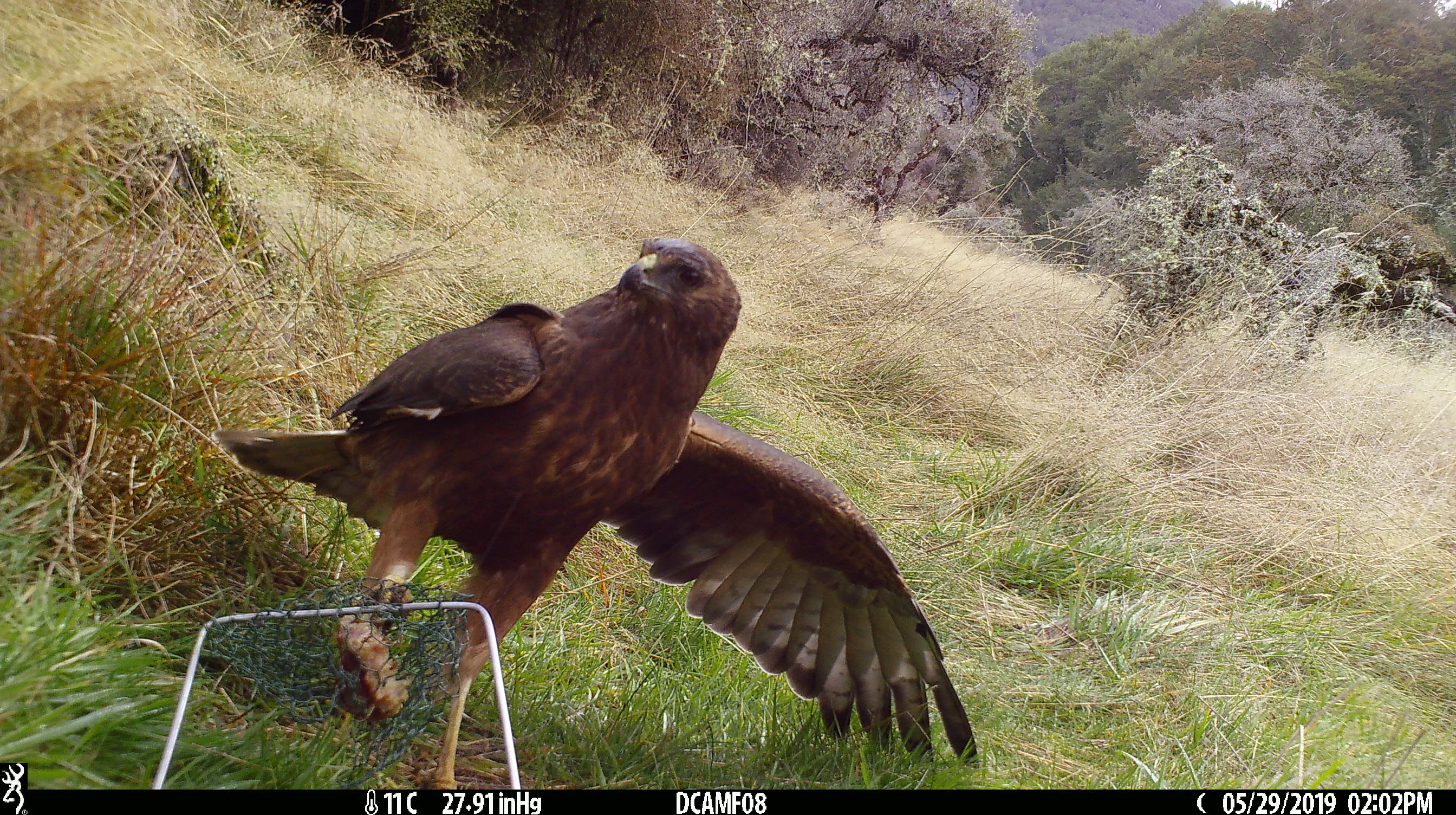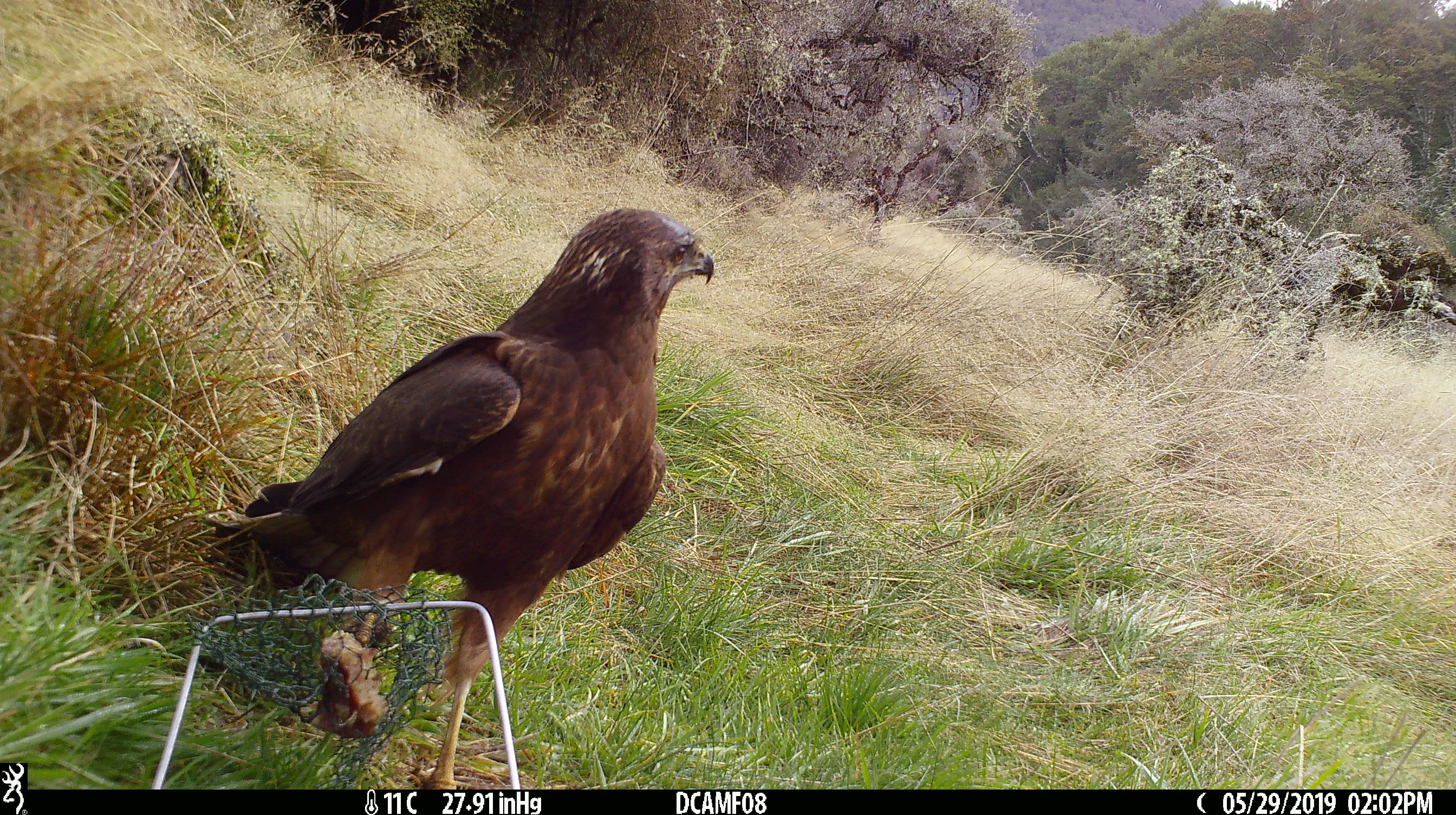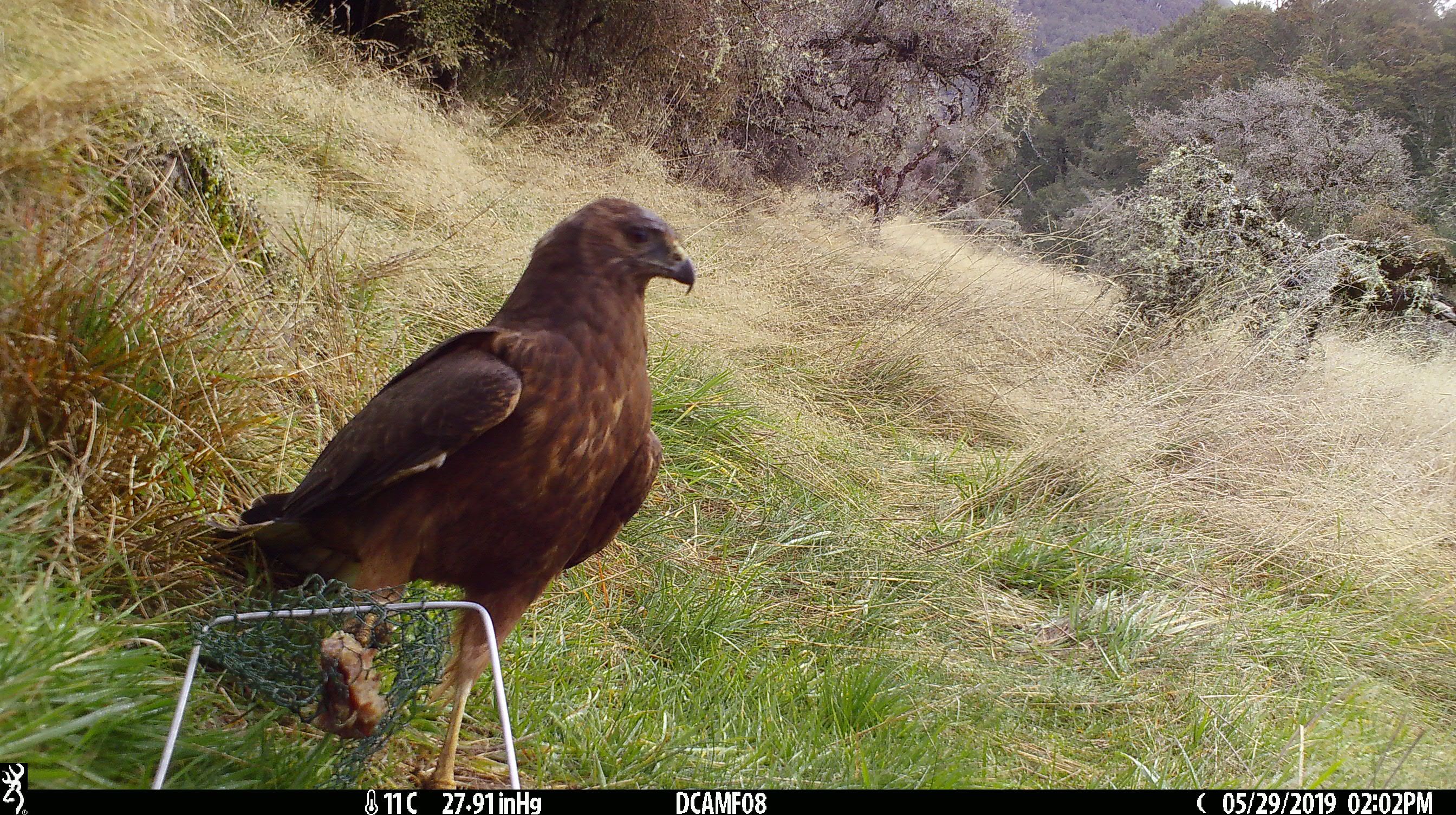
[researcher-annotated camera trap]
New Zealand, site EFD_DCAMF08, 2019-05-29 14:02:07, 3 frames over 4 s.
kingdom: Animalia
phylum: Chordata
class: Aves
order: Accipitriformes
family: Accipitridae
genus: Circus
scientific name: Circus approximans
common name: swamp harrier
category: harrier